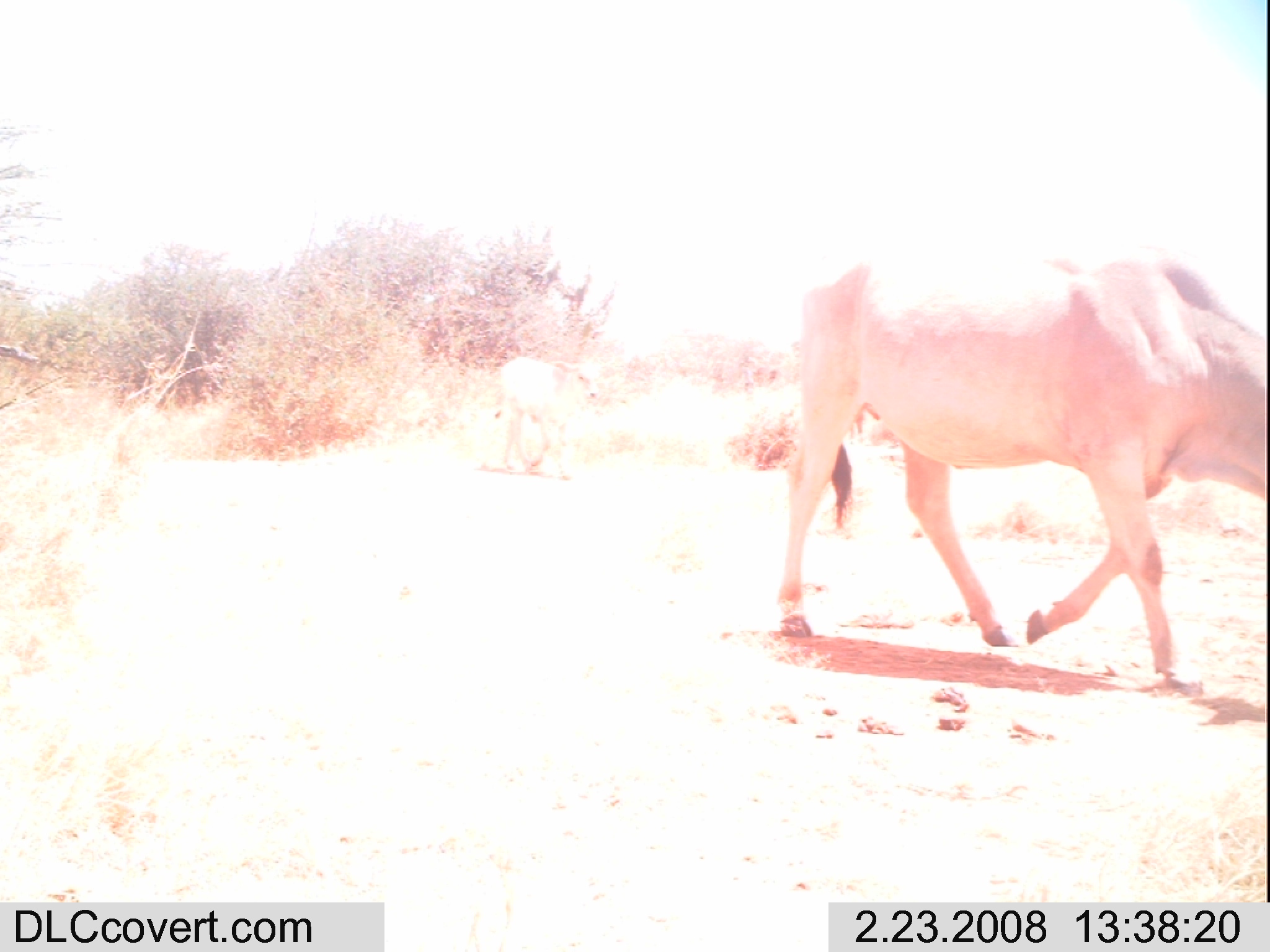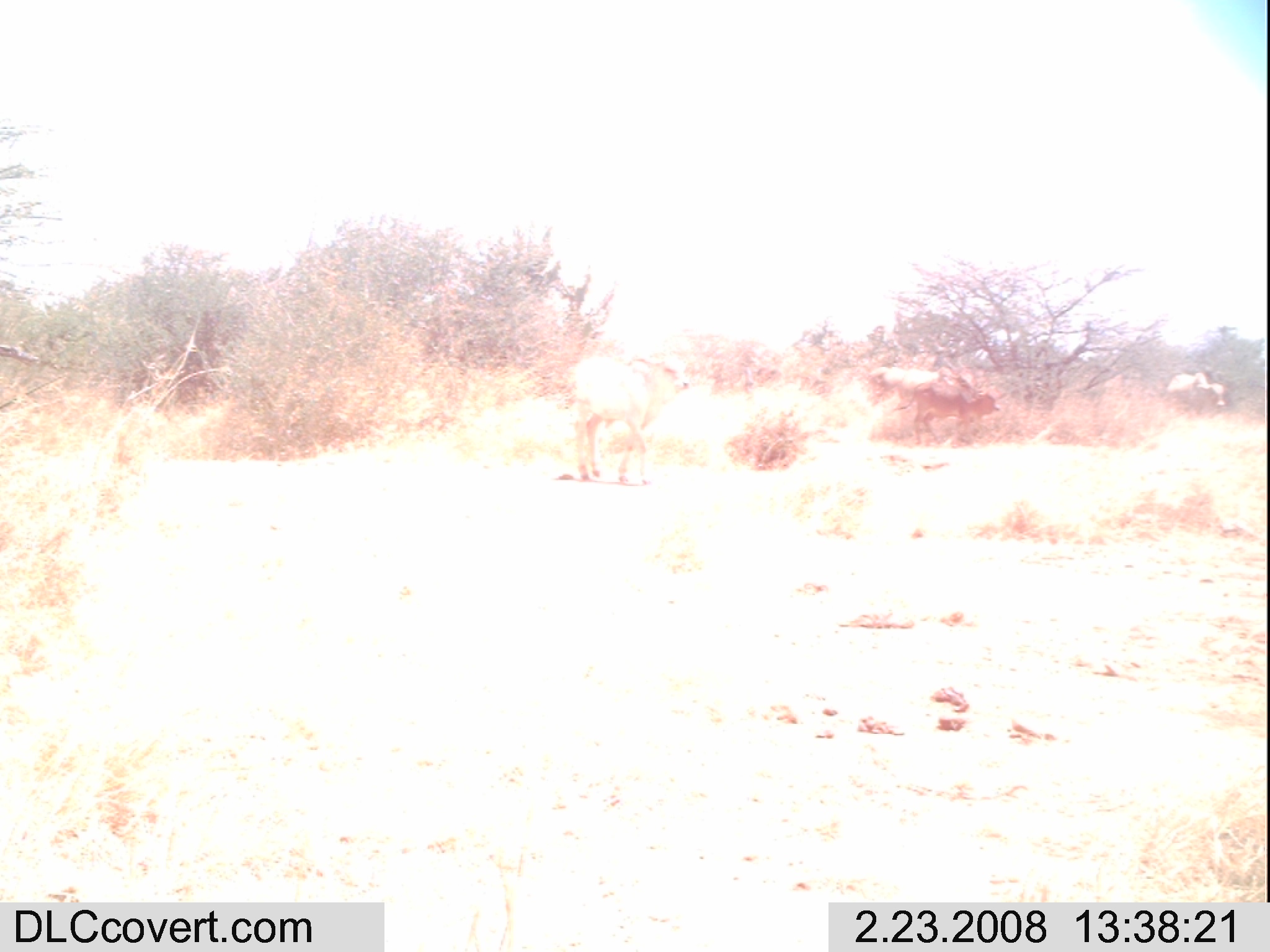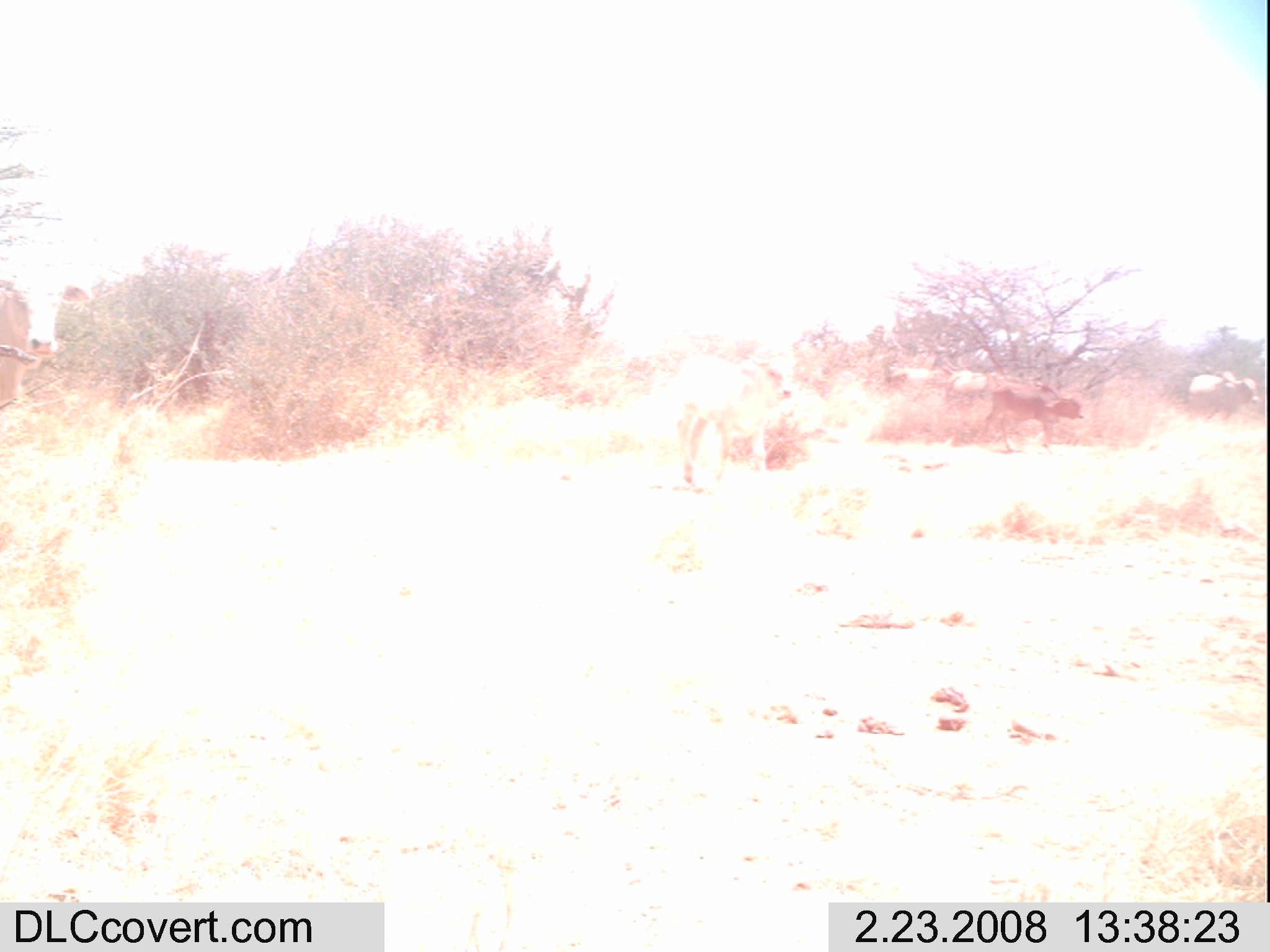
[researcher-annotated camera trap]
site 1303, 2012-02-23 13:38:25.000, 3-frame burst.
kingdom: Animalia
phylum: Chordata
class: Mammalia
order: Artiodactyla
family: Bovidae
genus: Bos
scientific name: Bos taurus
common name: domestic cattle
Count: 2.